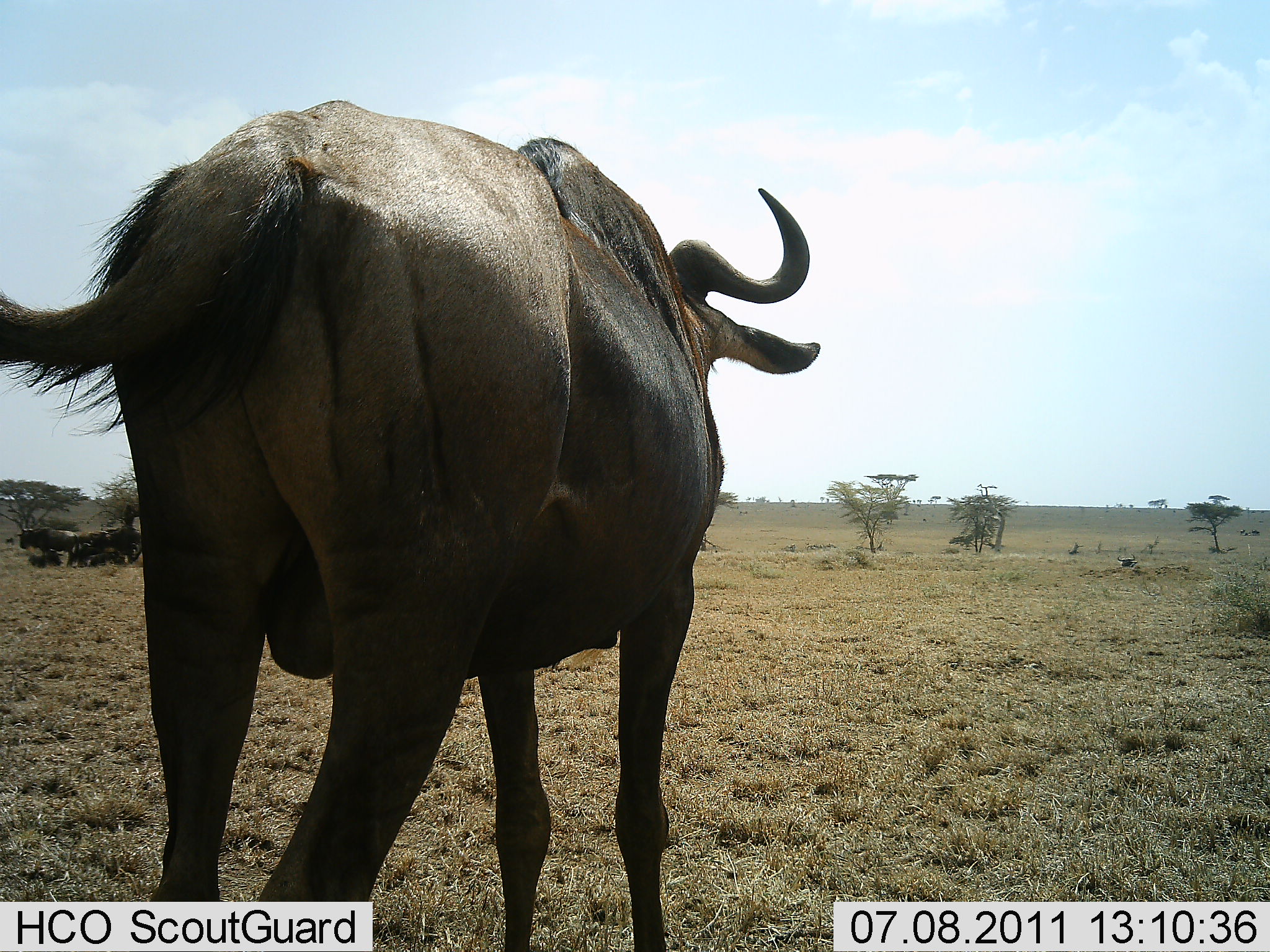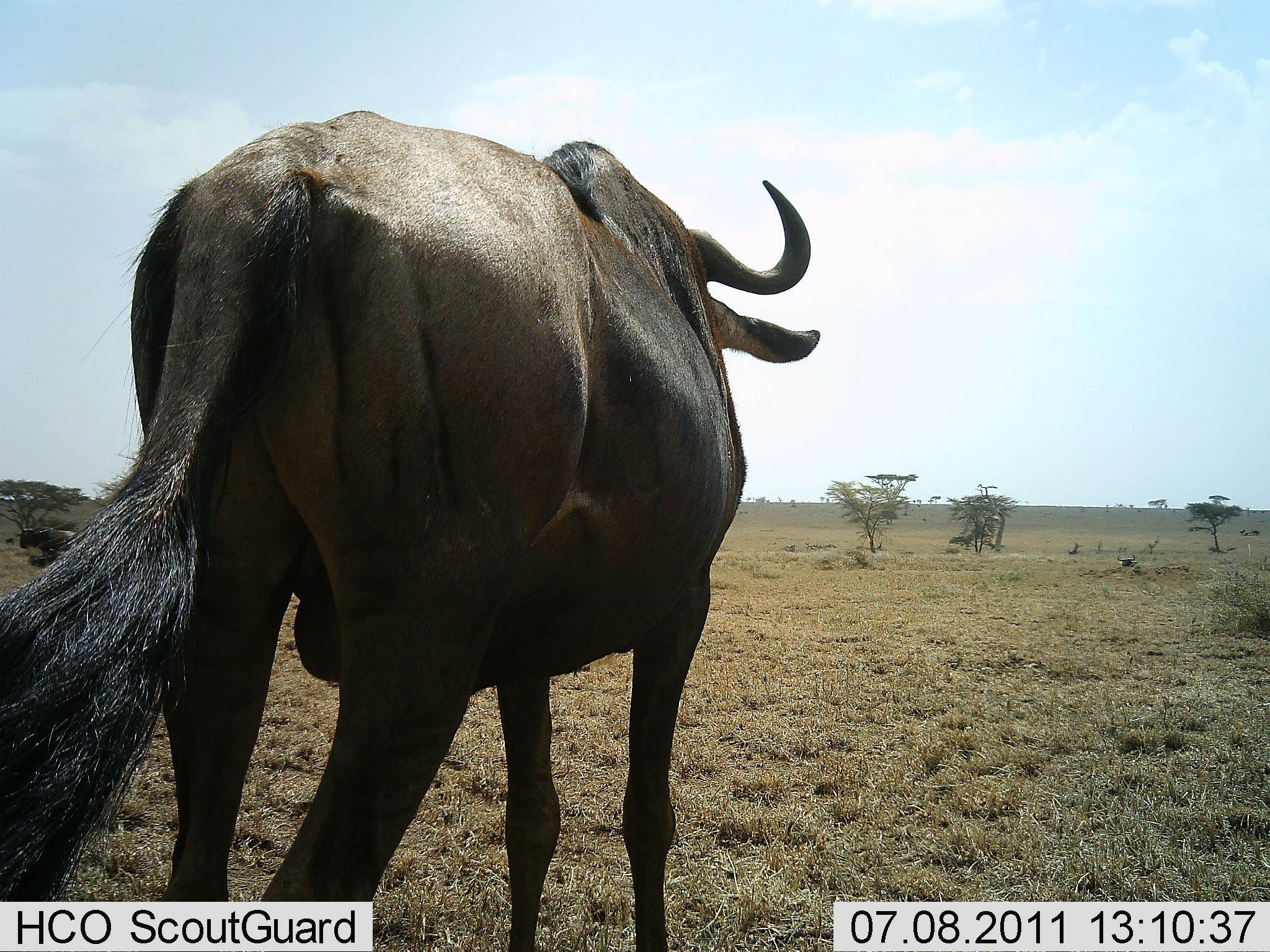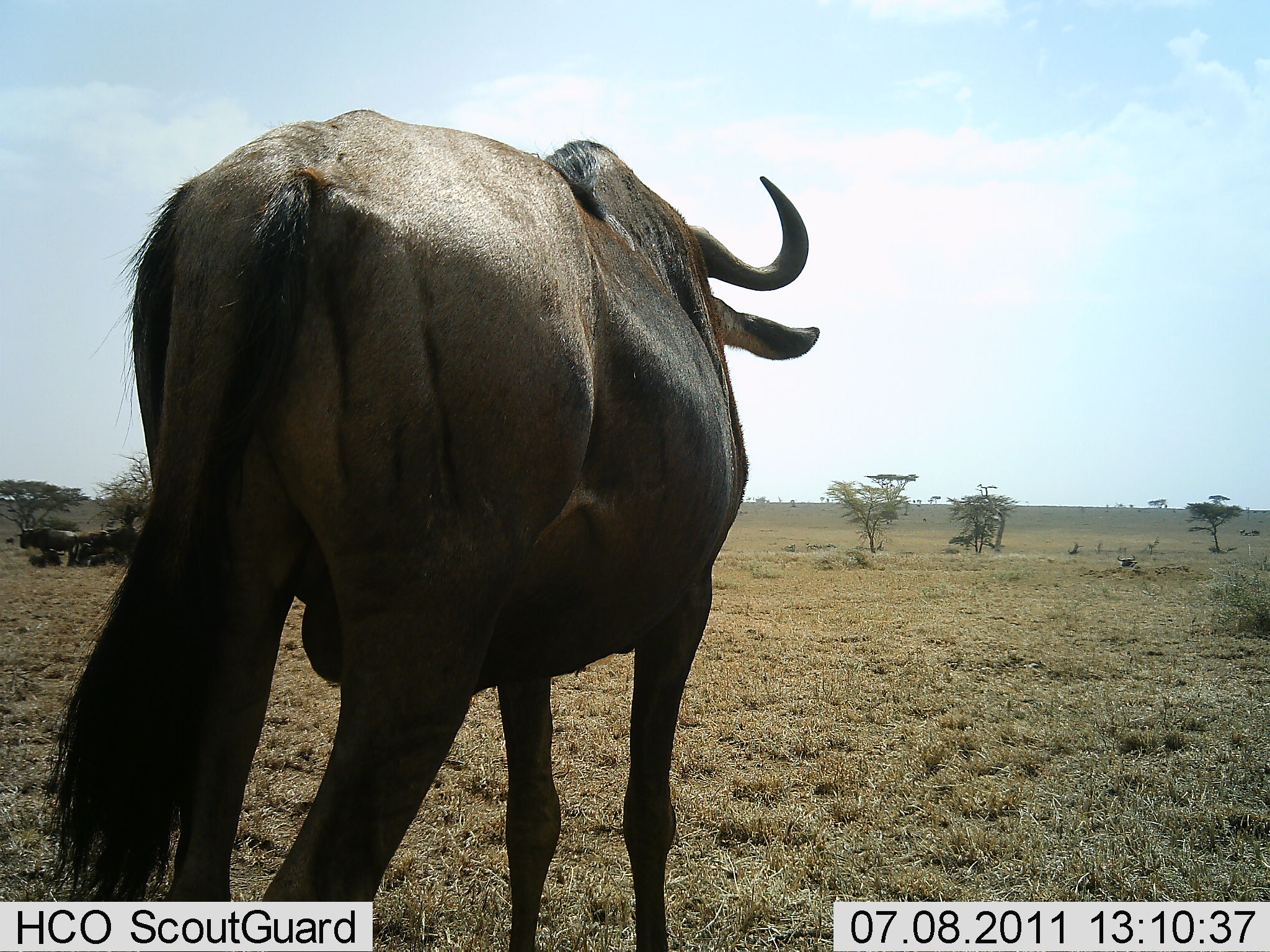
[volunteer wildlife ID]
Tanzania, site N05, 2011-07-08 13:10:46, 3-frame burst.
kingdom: Animalia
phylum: Chordata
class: Mammalia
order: Artiodactyla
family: Bovidae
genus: Connochaetes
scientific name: Connochaetes taurinus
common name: blue wildebeest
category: wildebeest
Wildebeest (blue wildebeest) (Connochaetes taurinus), count 1. Behavior (volunteer vote fractions): standing 100%, resting 20%, moving 0%, interacting 0%. Young present (vote fraction): 10%. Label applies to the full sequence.